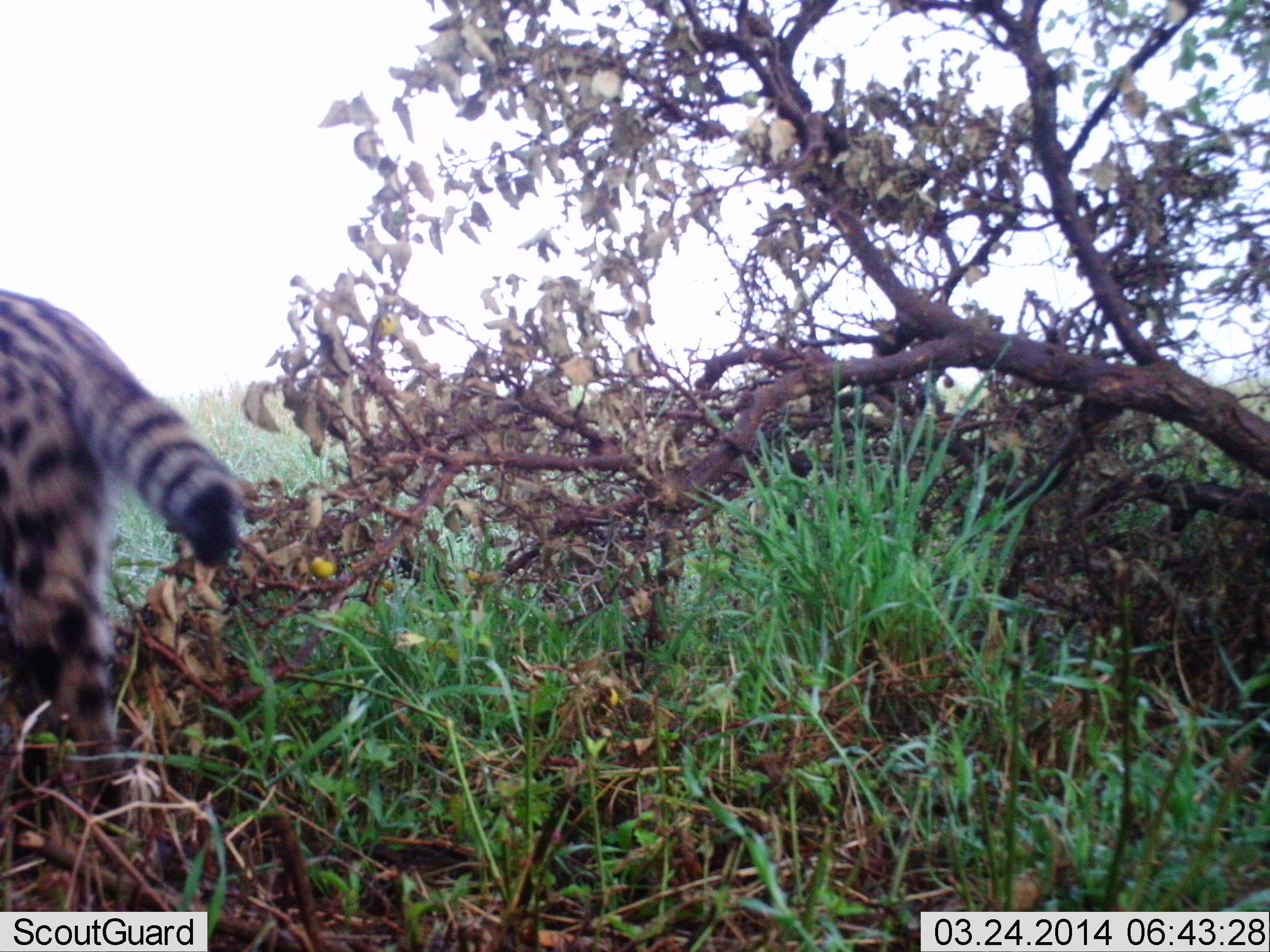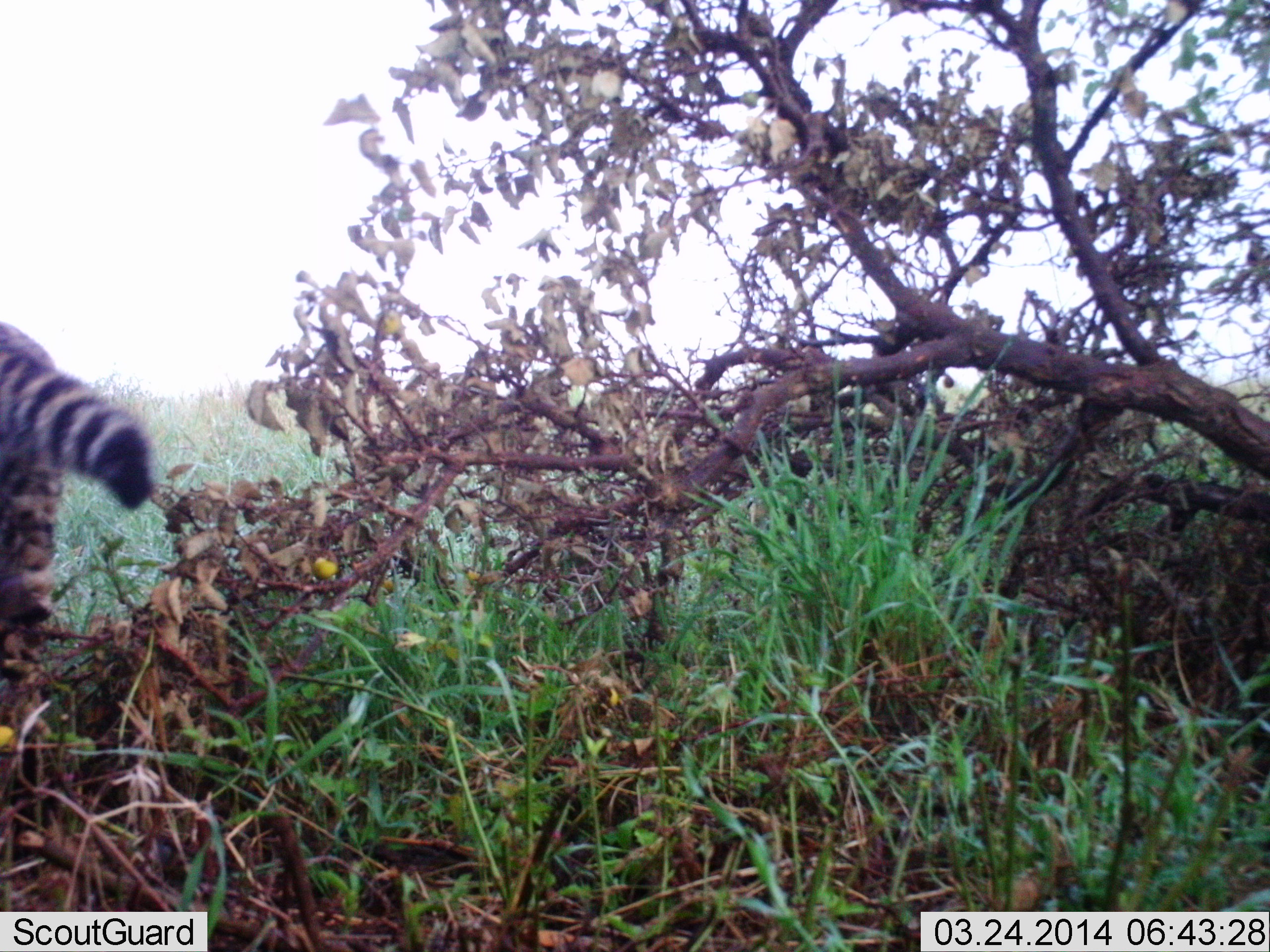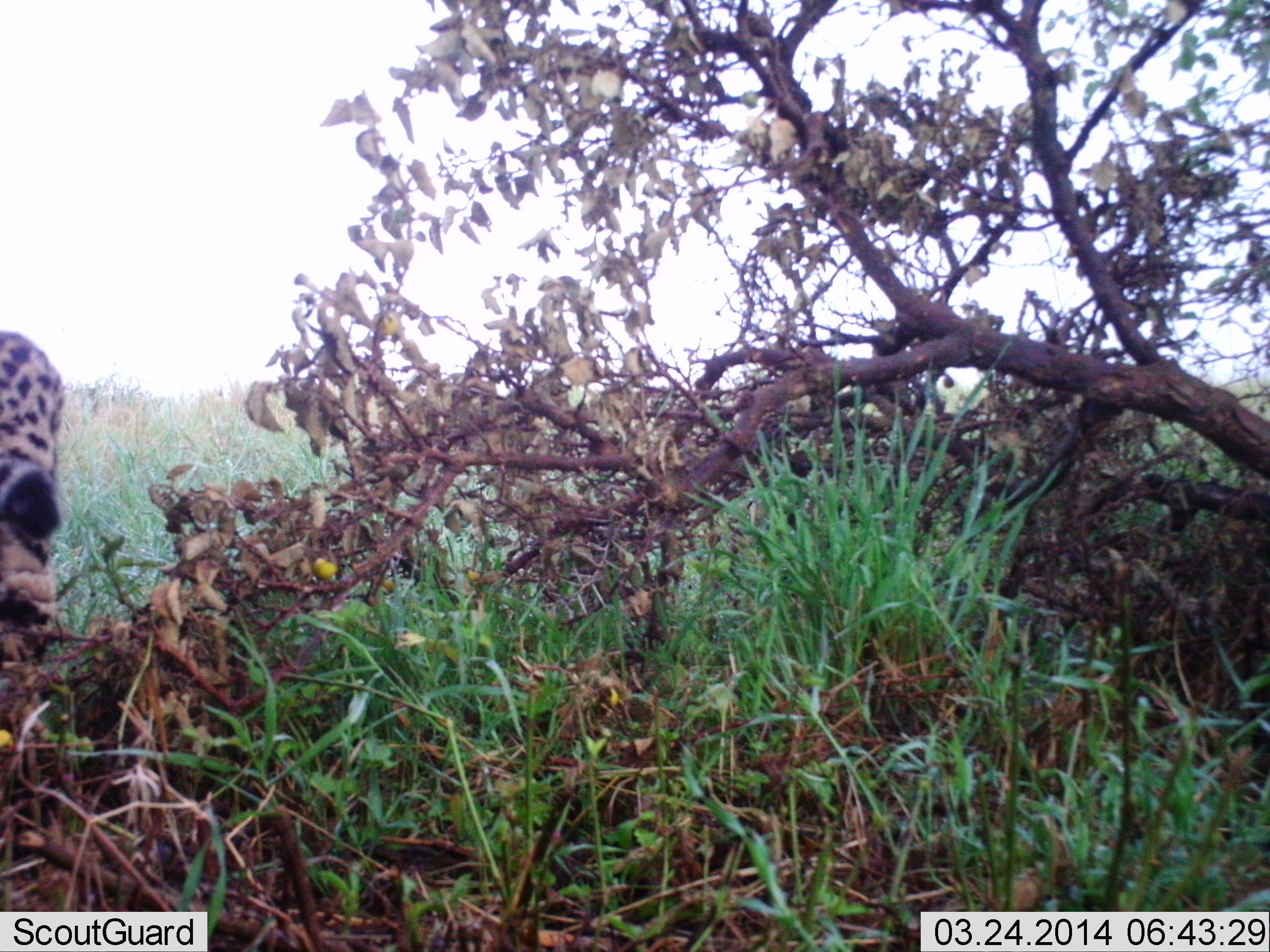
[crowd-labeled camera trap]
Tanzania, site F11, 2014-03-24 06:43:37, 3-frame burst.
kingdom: Animalia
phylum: Chordata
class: Mammalia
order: Carnivora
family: Felidae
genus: Leptailurus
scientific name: Leptailurus serval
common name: serval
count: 1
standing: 4%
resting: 0%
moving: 96%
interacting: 0%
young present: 0%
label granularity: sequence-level